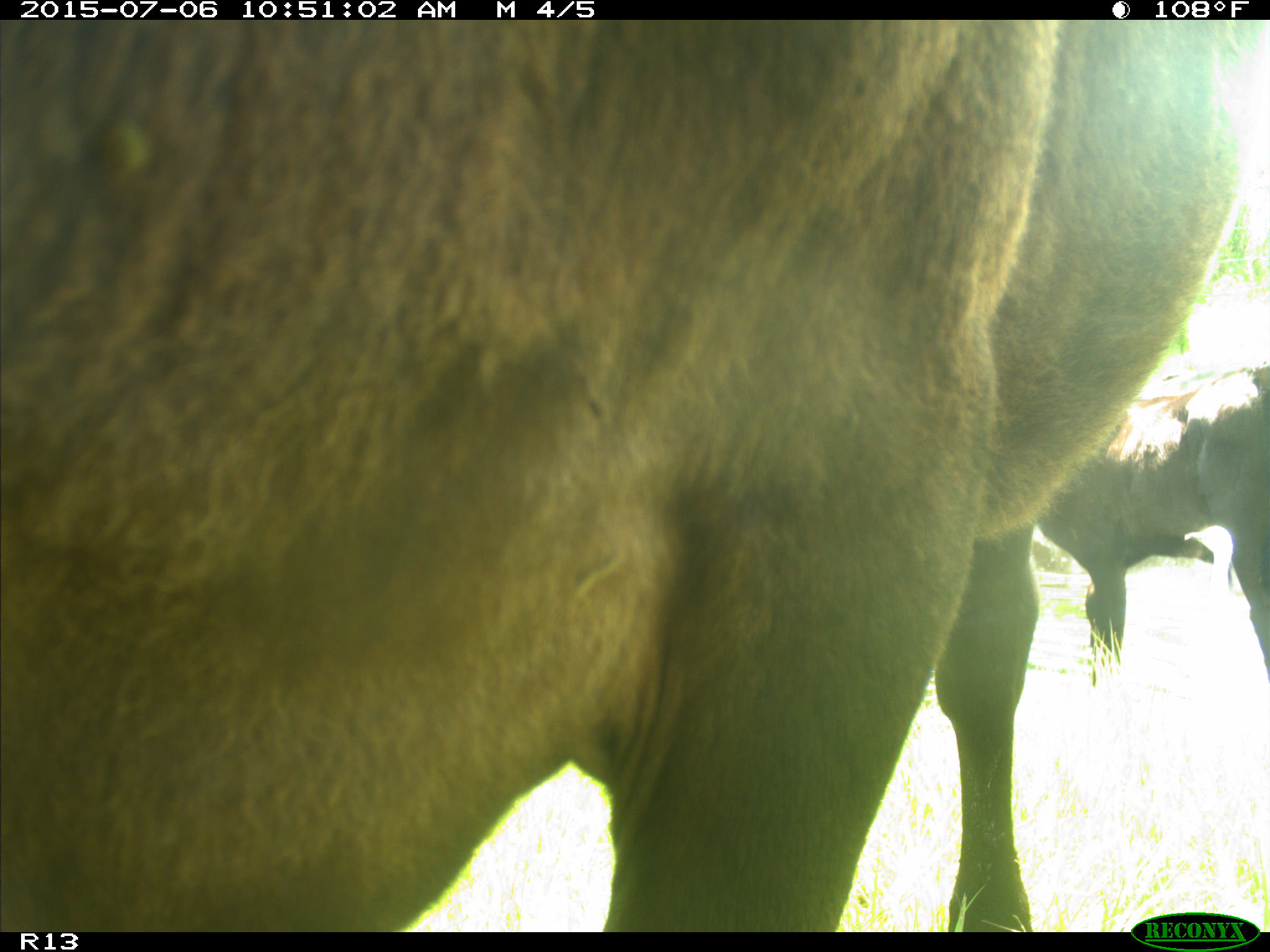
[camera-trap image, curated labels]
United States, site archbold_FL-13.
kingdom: Animalia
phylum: Chordata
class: Mammalia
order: Artiodactyla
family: Bovidae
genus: Bos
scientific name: Bos taurus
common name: domestic cow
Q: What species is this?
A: Bos taurus (domestic cow).